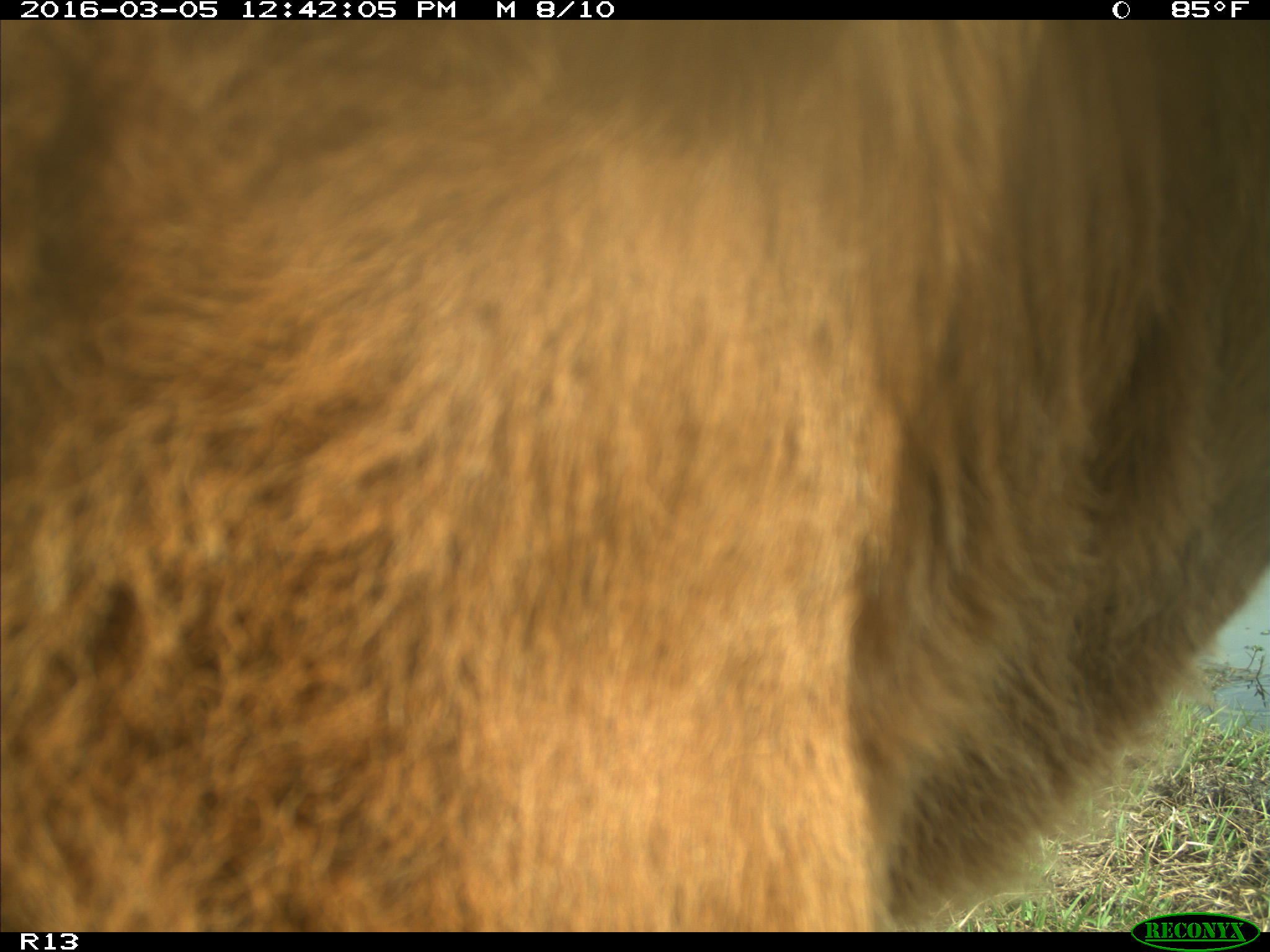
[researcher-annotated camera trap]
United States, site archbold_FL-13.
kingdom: Animalia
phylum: Chordata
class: Mammalia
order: Artiodactyla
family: Bovidae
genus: Bos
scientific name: Bos taurus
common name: domestic cow